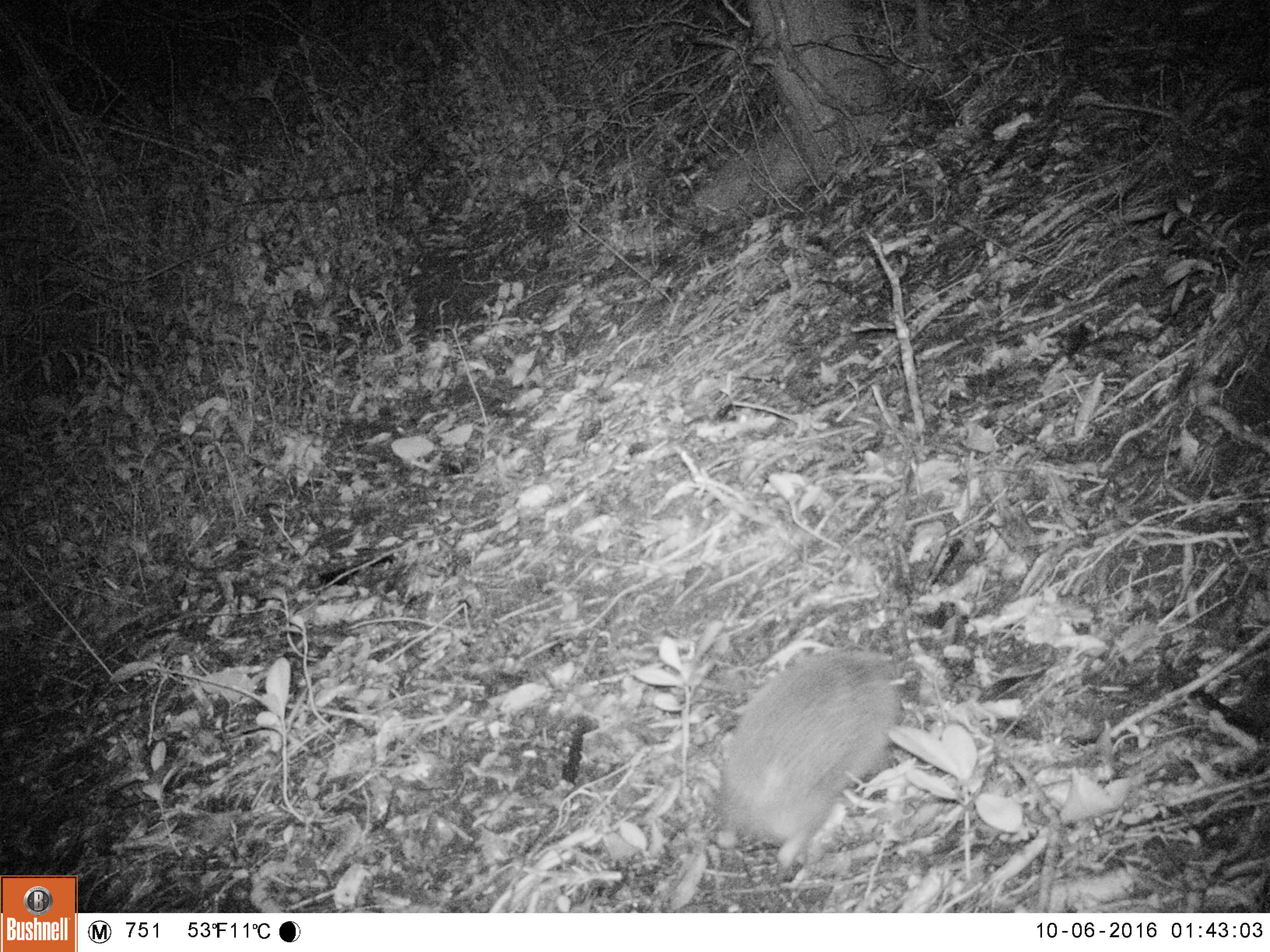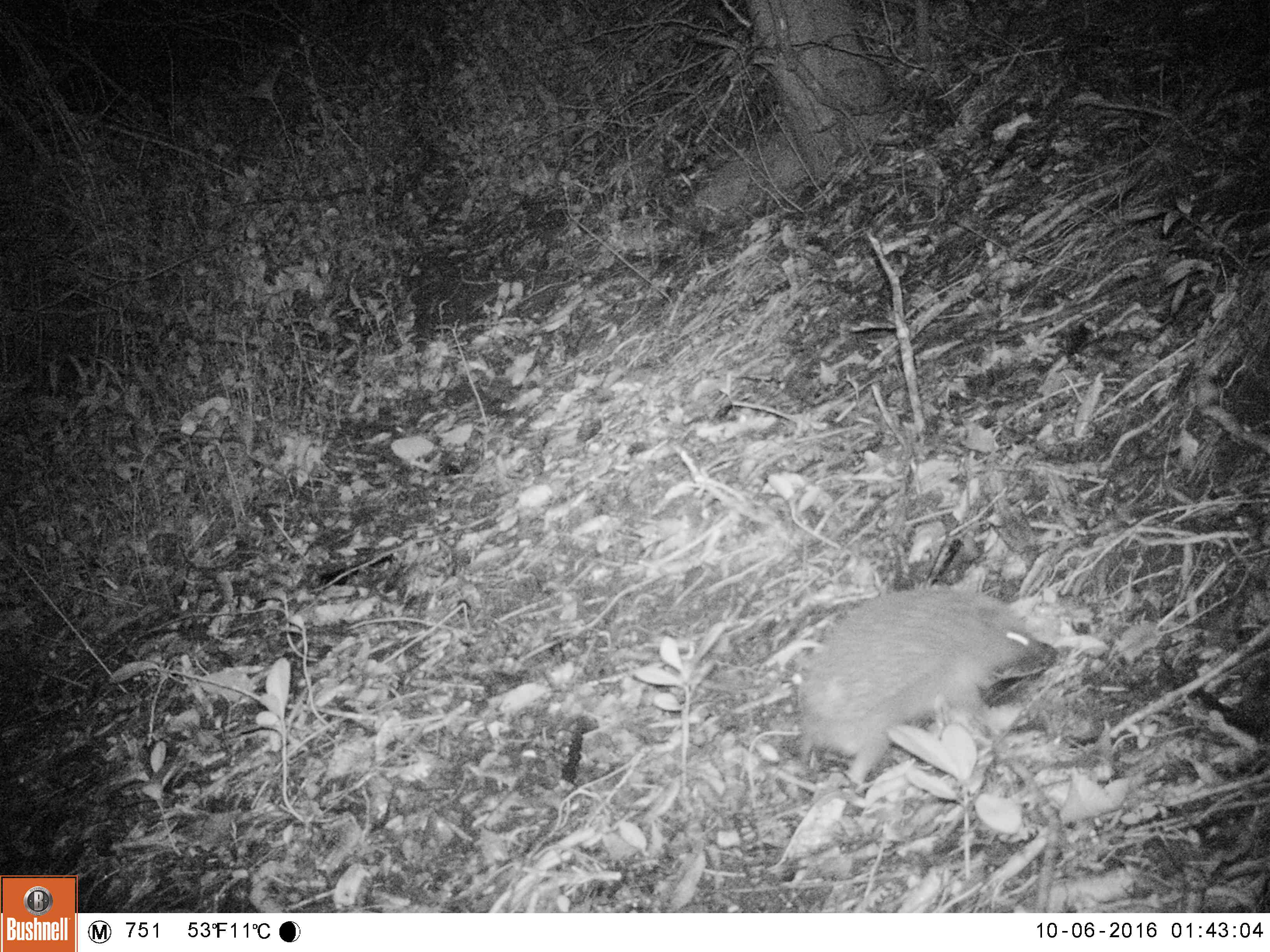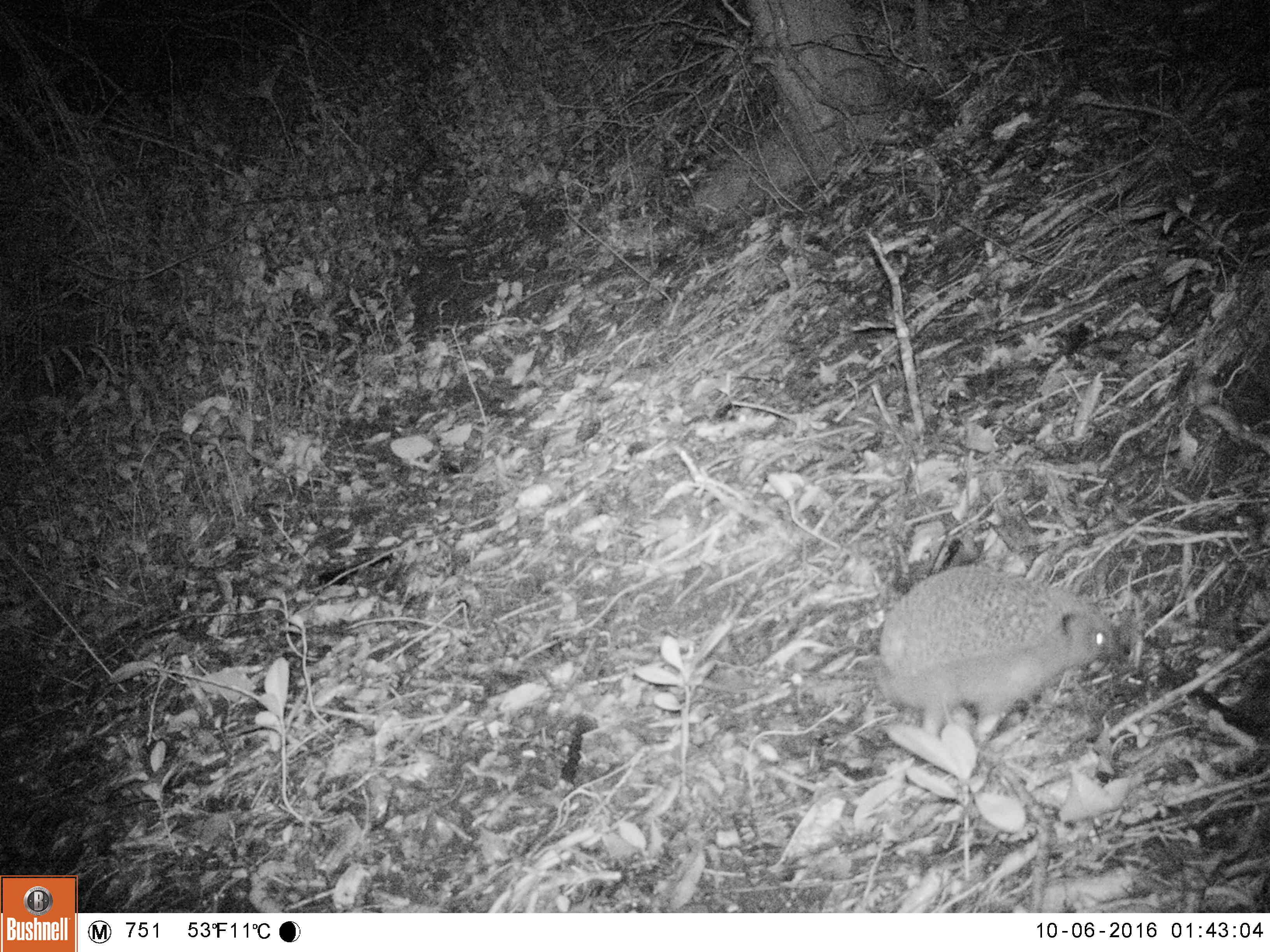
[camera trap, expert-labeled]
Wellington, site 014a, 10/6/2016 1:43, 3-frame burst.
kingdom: Animalia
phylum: Chordata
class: Mammalia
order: Eulipotyphla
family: Erinaceidae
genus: Erinaceus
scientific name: Erinaceus europaeus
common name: hedgehog